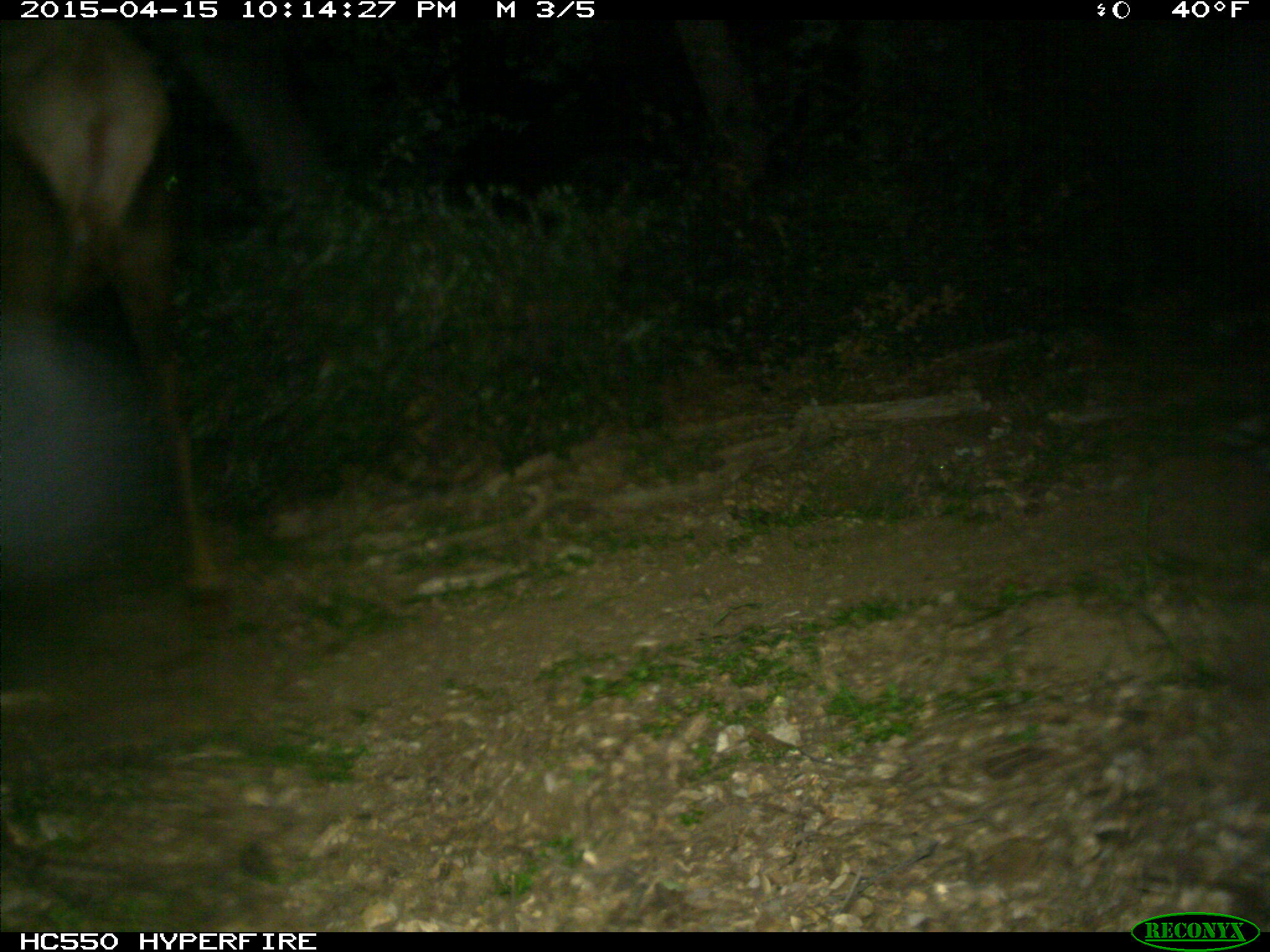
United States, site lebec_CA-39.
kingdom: Animalia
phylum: Chordata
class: Mammalia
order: Artiodactyla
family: Cervidae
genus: Cervus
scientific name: Cervus canadensis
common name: elk